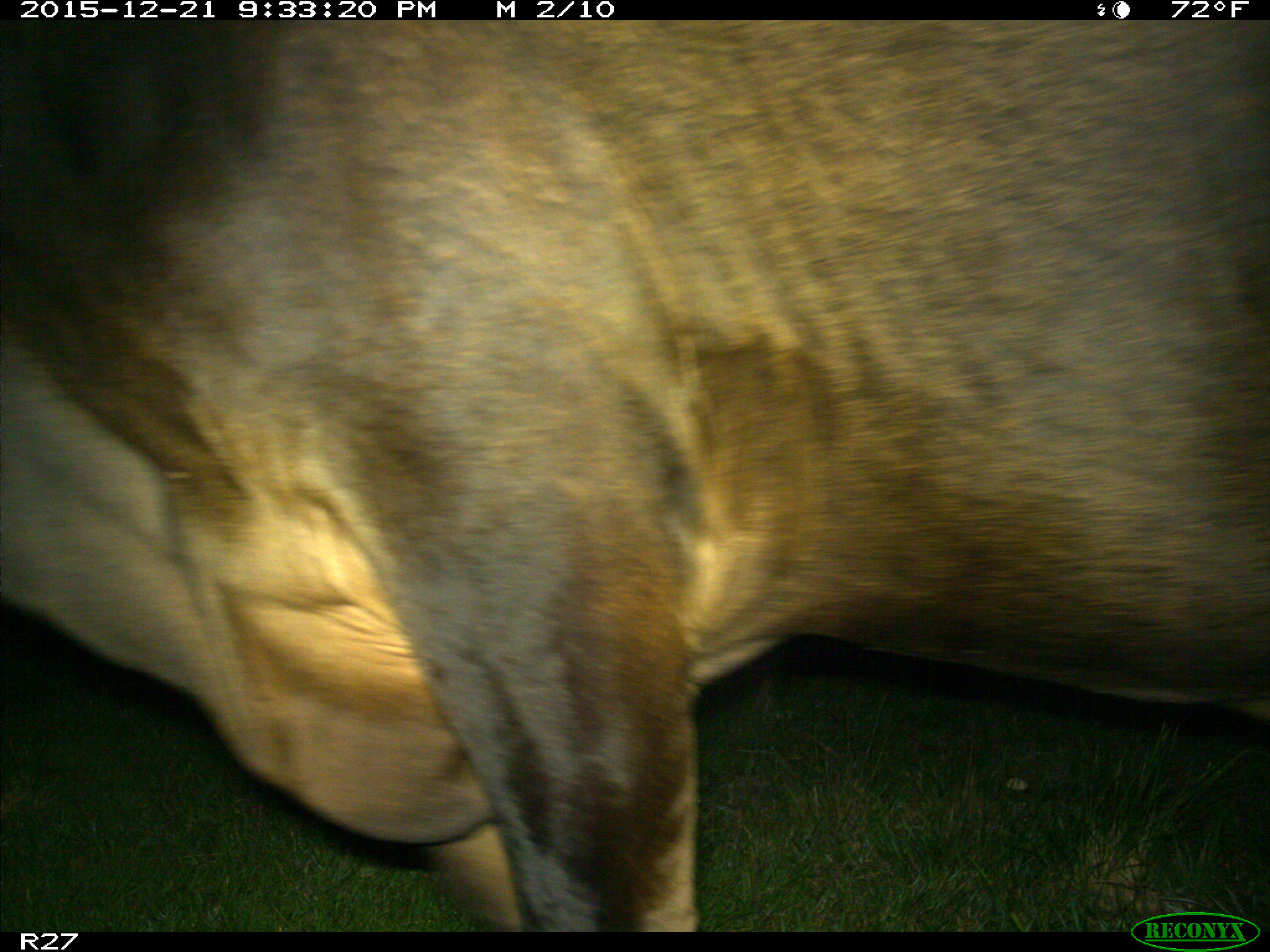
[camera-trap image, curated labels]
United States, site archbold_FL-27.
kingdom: Animalia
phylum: Chordata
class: Mammalia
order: Artiodactyla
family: Bovidae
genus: Bos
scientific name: Bos taurus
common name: domestic cow